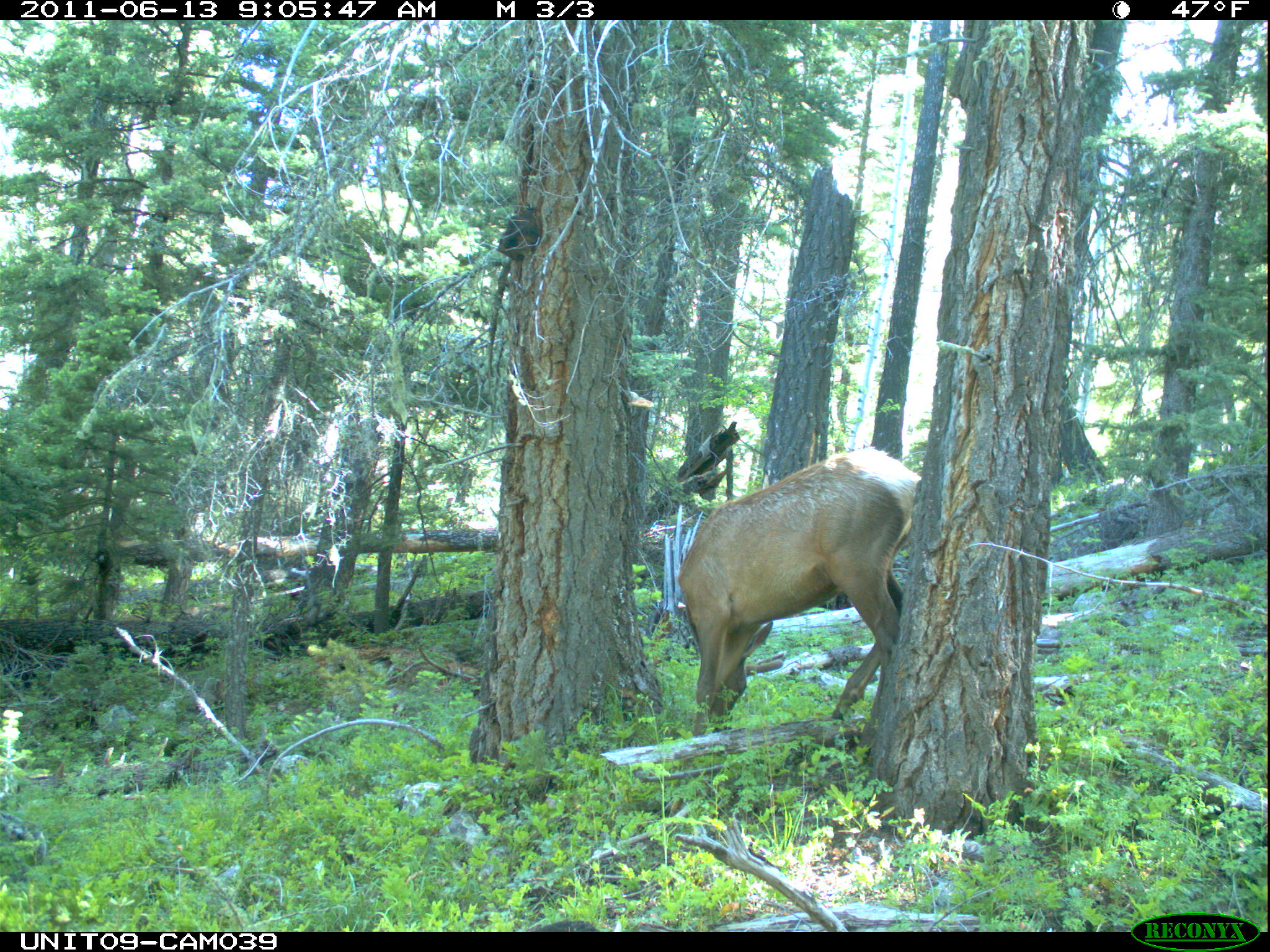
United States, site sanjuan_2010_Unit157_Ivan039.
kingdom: Animalia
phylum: Chordata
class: Mammalia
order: Artiodactyla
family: Cervidae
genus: Cervus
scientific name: Cervus elaphus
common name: red deer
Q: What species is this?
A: Cervus elaphus (red deer).